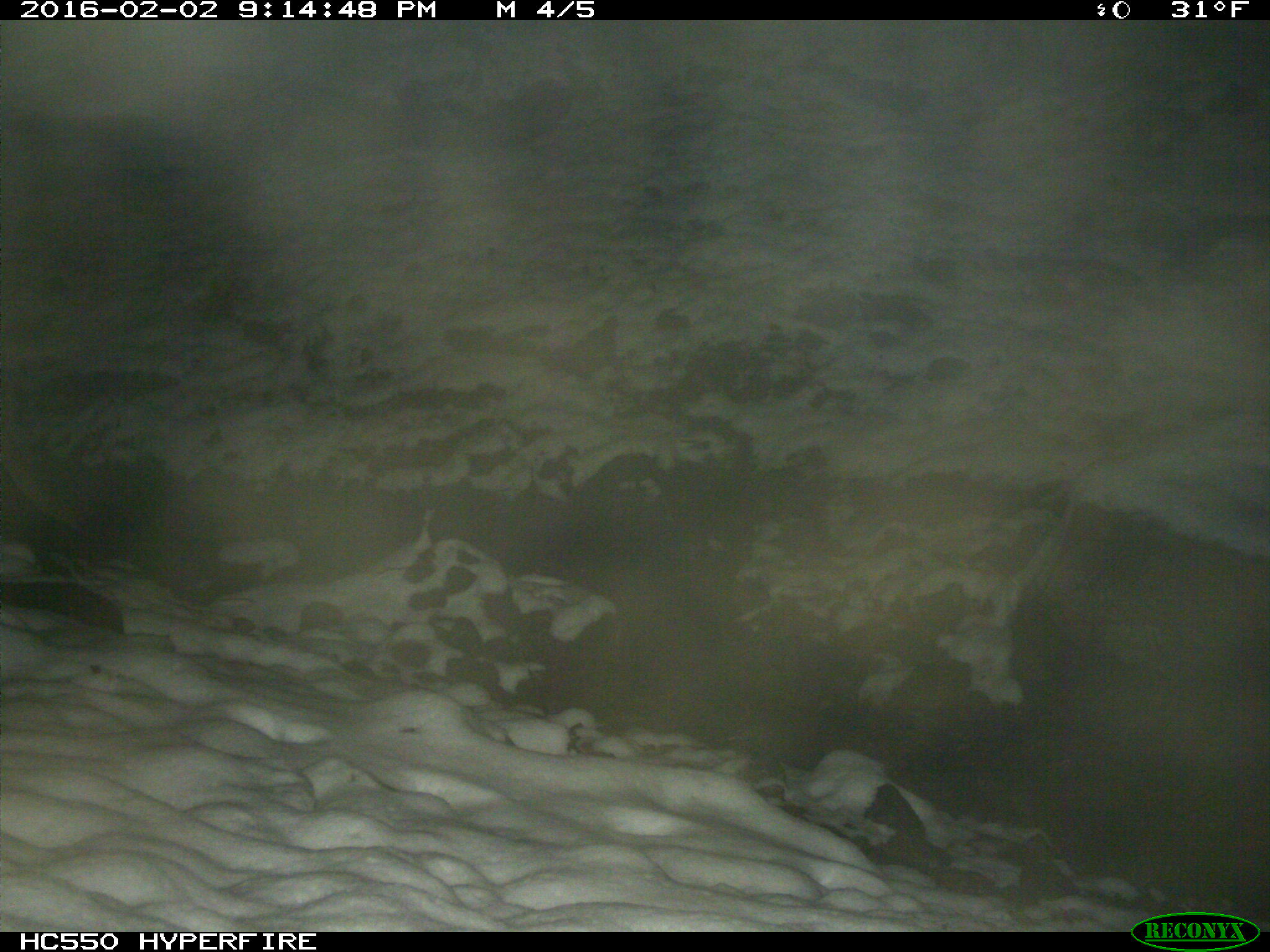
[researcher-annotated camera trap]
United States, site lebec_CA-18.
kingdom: Animalia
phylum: Chordata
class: Mammalia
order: Carnivora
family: Felidae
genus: Puma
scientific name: Puma concolor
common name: mountain lion